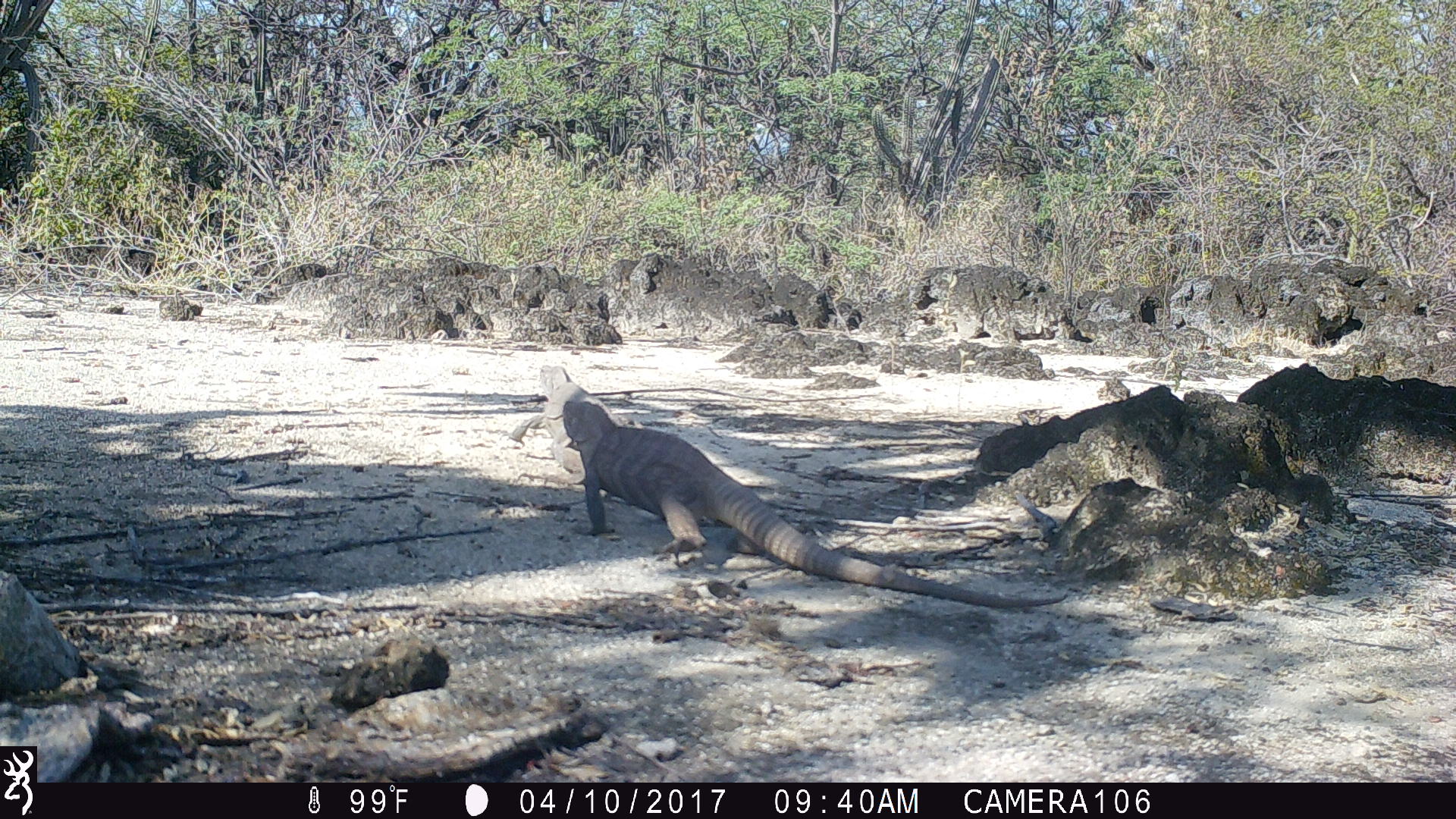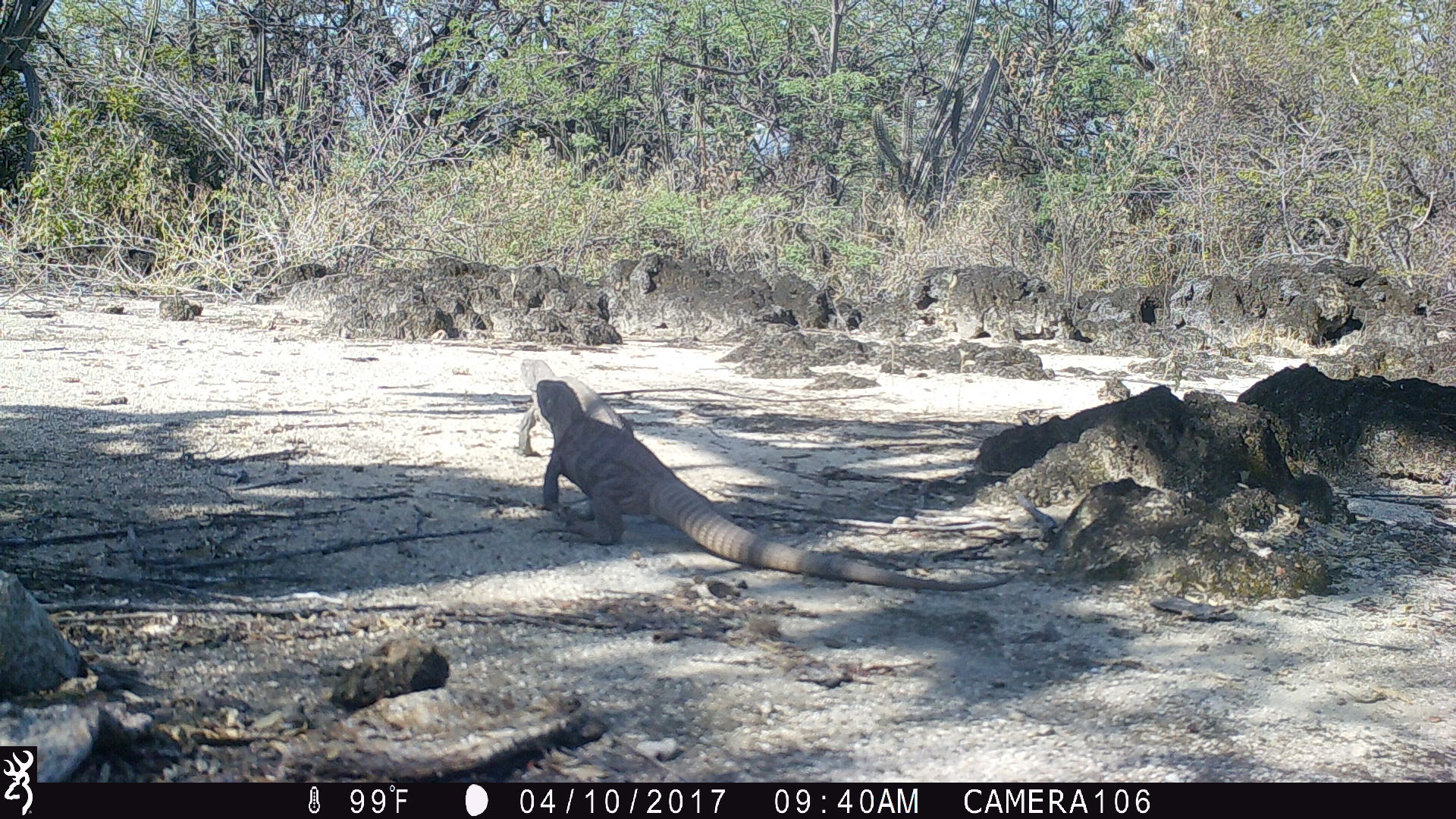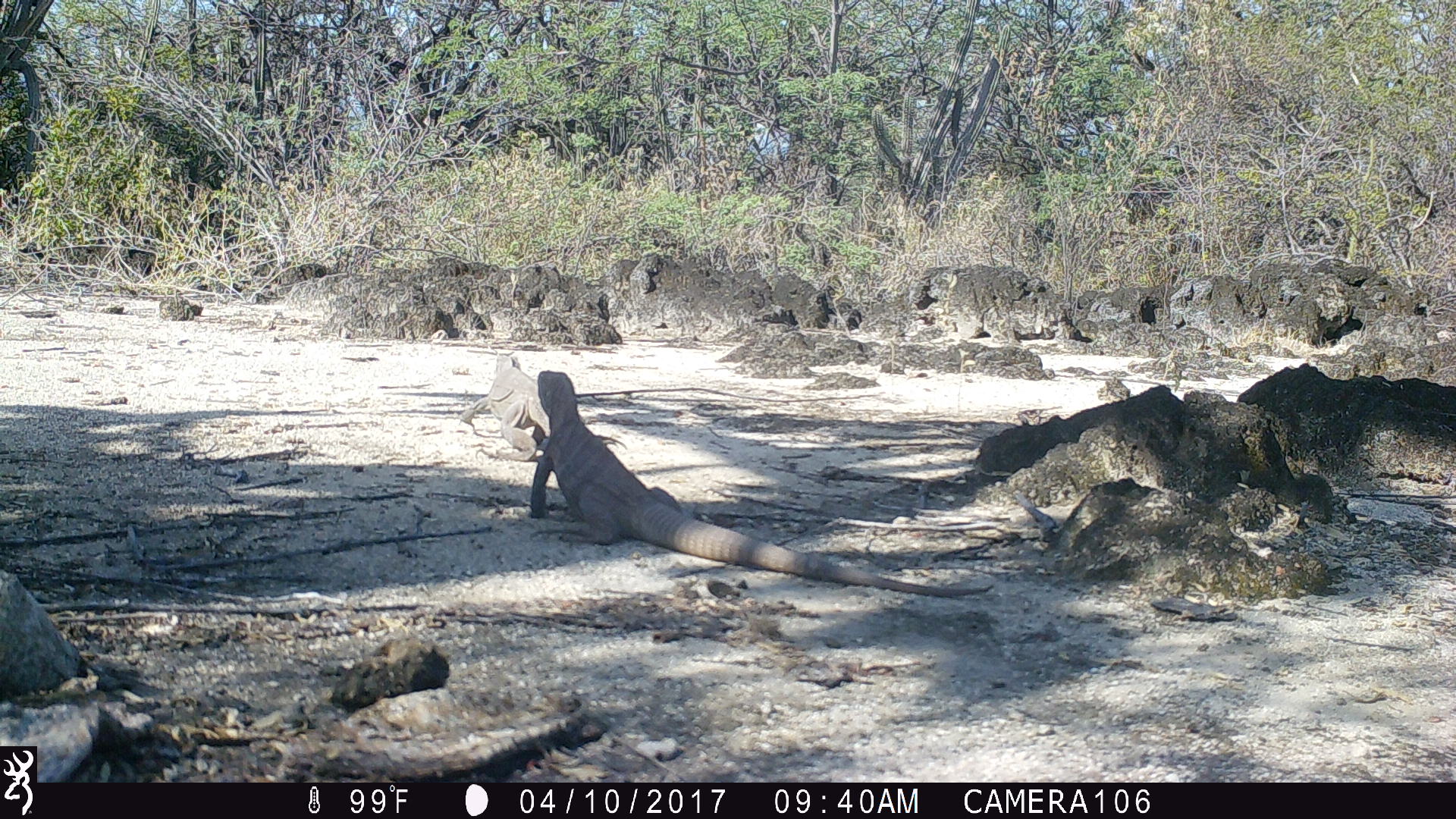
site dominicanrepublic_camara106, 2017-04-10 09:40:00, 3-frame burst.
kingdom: Animalia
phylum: Chordata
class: Reptilia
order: Squamata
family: Iguanidae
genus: Iguana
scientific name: Iguana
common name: typical iguanas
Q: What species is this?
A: Iguana (typical iguanas).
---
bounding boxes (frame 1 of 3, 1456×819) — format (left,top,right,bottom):
iguana: (541,365,1078,622)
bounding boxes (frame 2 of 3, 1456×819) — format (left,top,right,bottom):
iguana: (514,364,1029,589)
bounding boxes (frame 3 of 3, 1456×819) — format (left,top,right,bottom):
iguana: (525,366,1002,605); (453,348,633,472)